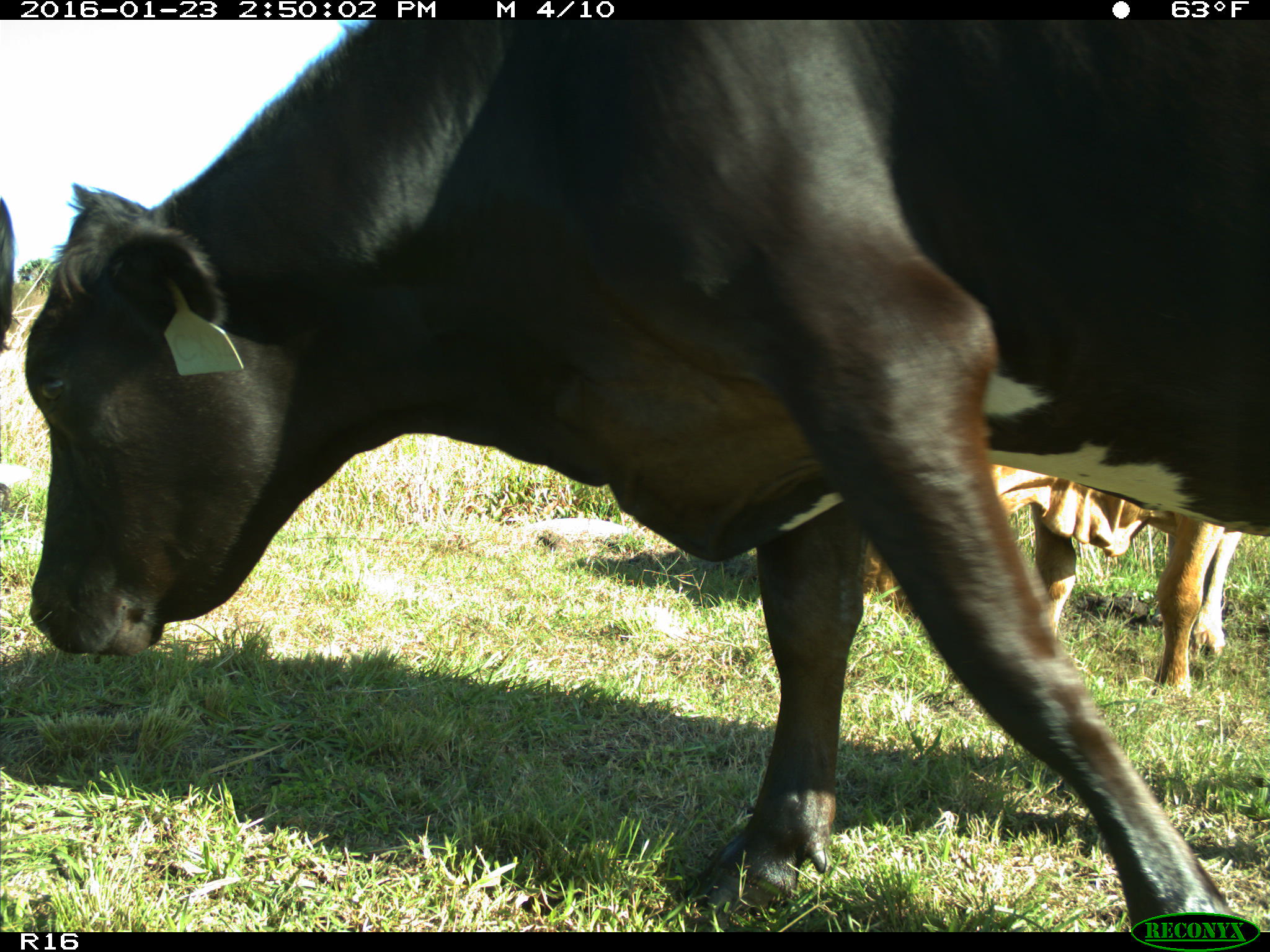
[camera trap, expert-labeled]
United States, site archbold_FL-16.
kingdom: Animalia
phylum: Chordata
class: Mammalia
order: Artiodactyla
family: Bovidae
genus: Bos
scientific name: Bos taurus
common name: domestic cow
Bos taurus (domestic cow).